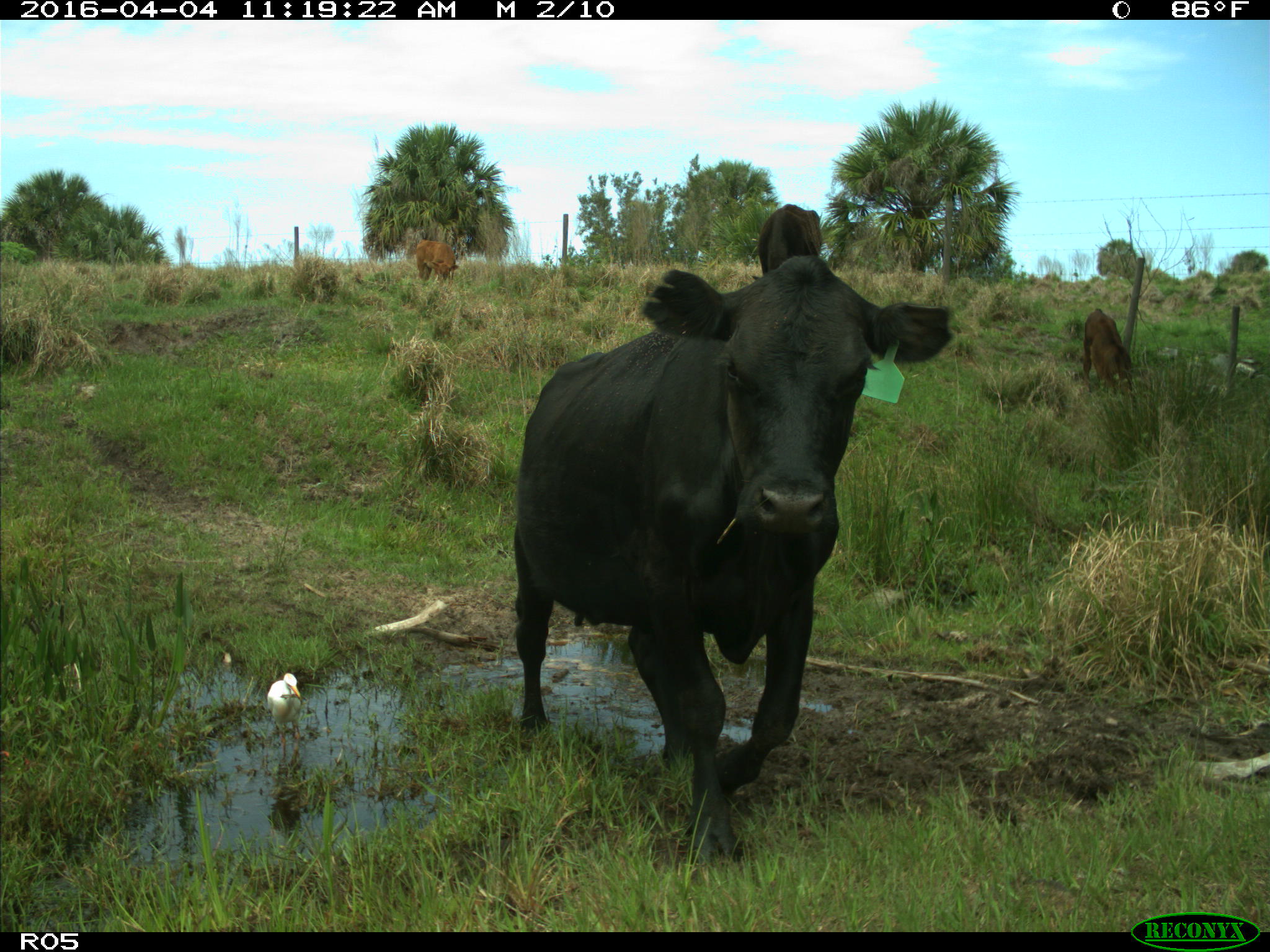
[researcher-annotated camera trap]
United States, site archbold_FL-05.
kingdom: Animalia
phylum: Chordata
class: Mammalia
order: Artiodactyla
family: Bovidae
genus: Bos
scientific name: Bos taurus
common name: domestic cow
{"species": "Bos taurus (domestic cow)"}